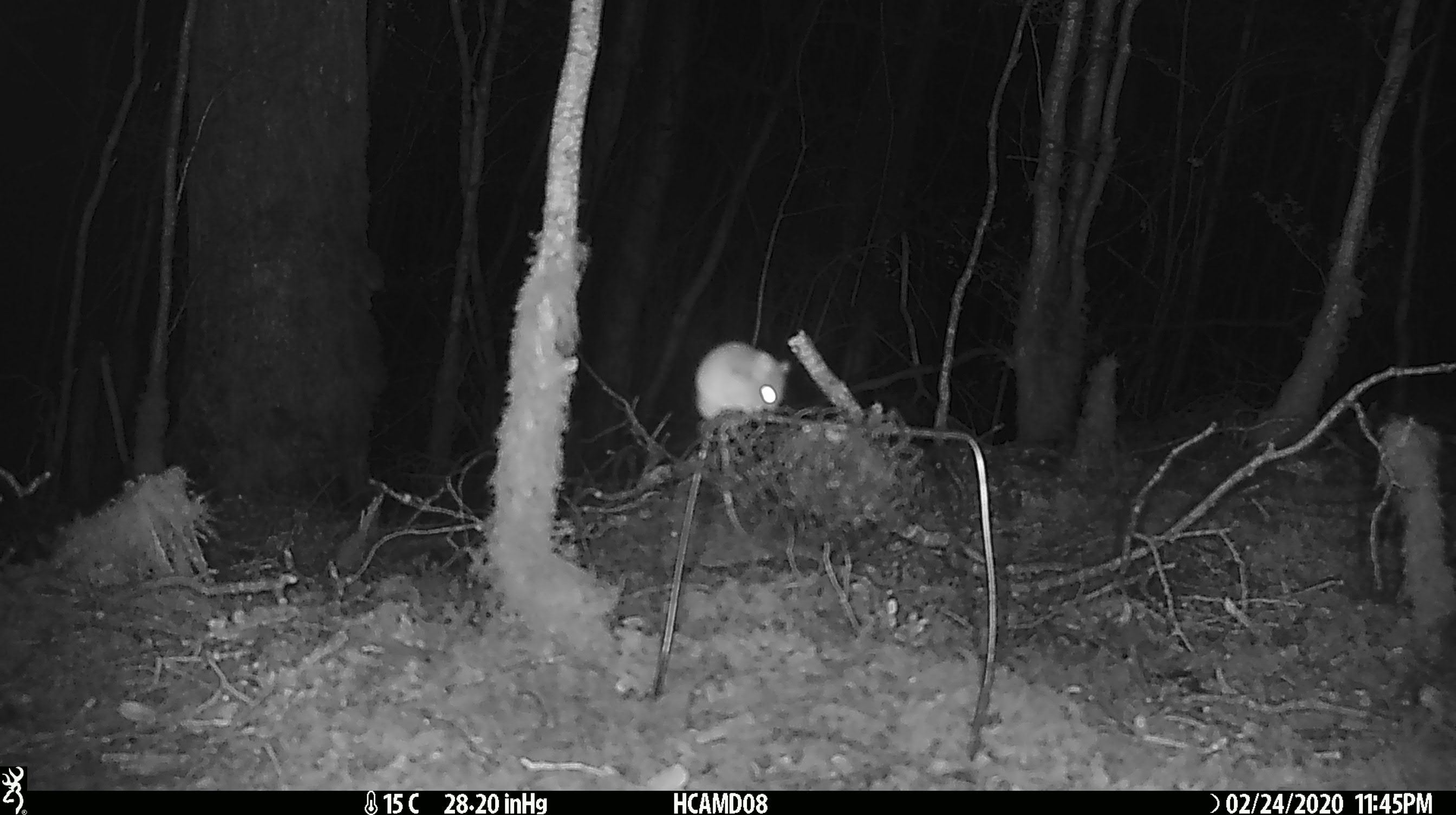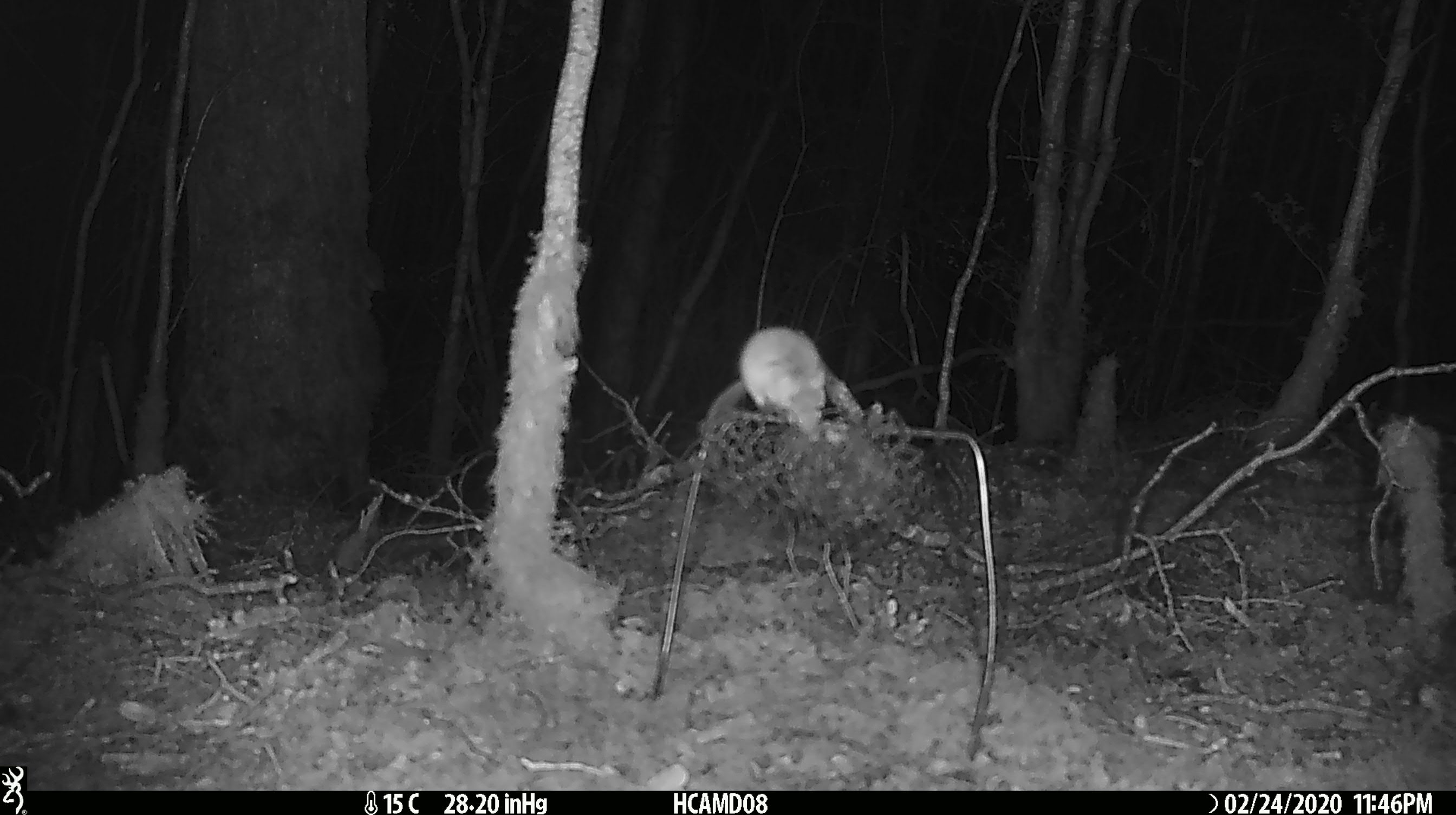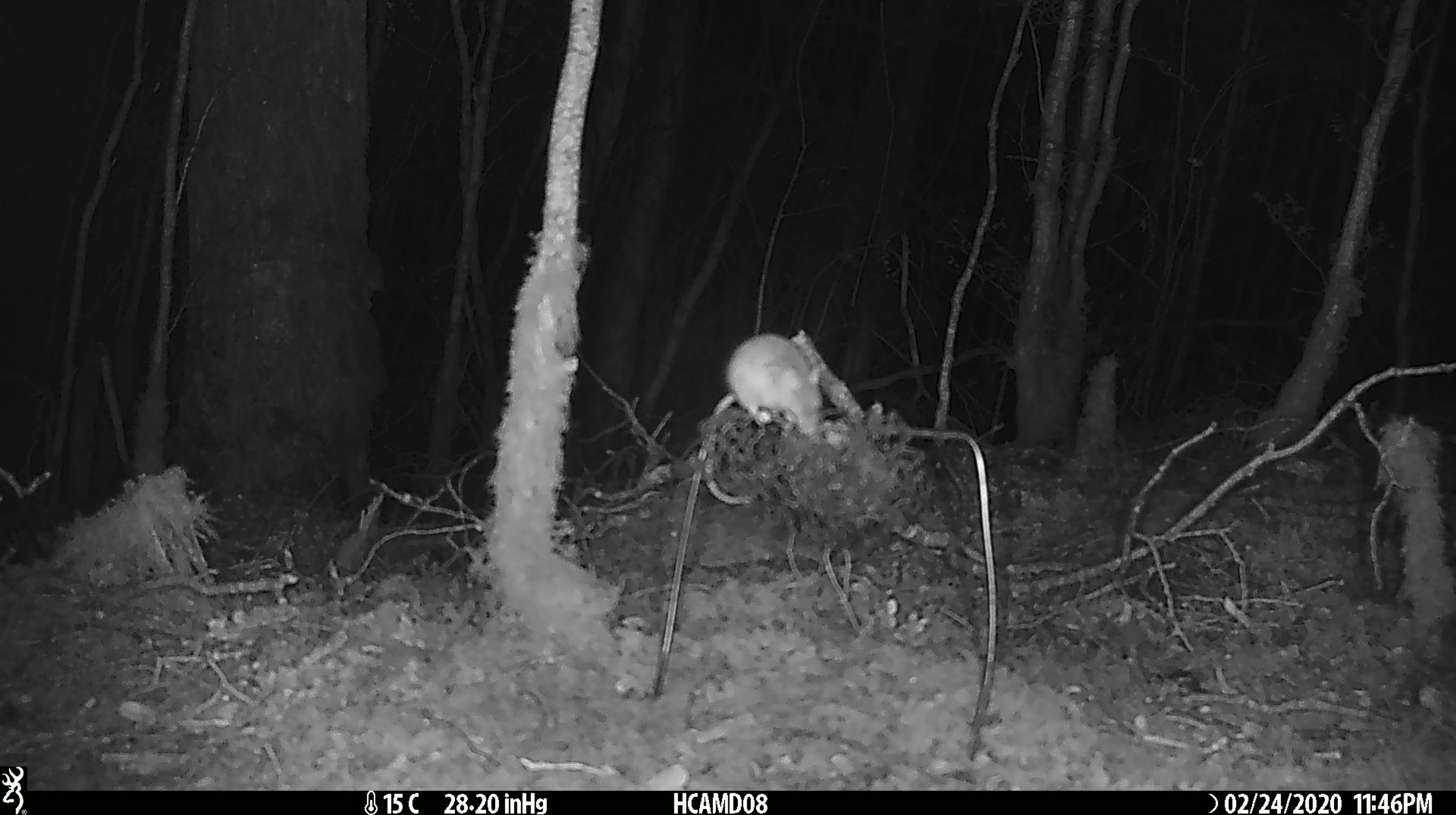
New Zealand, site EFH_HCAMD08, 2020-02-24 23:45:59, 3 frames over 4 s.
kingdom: Animalia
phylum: Chordata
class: Mammalia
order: Rodentia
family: Muridae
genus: Mus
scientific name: Mus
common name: mouse